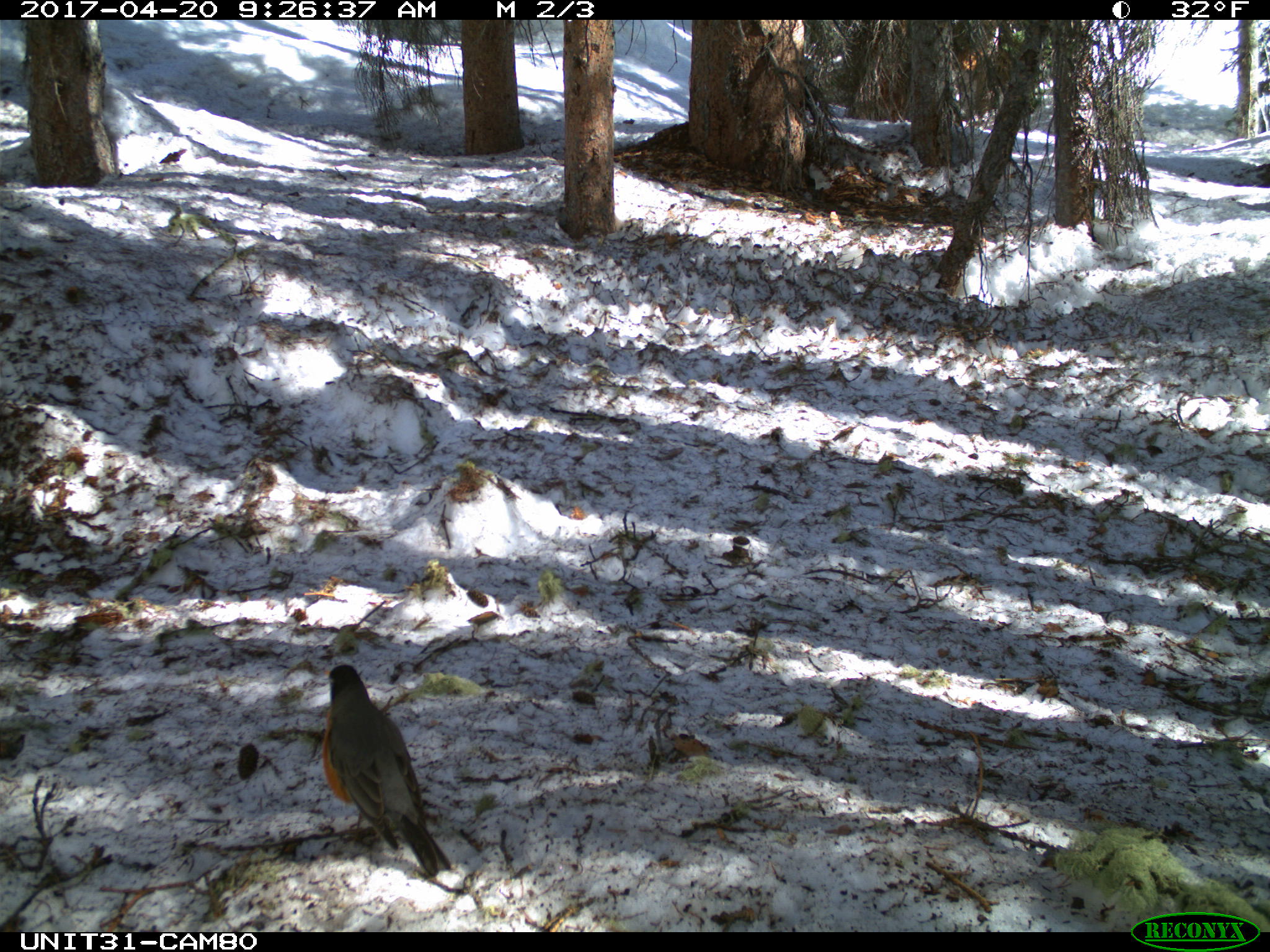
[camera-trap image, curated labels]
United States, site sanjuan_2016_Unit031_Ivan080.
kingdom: Animalia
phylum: Chordata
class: Aves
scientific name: Aves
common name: birds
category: unidentified bird